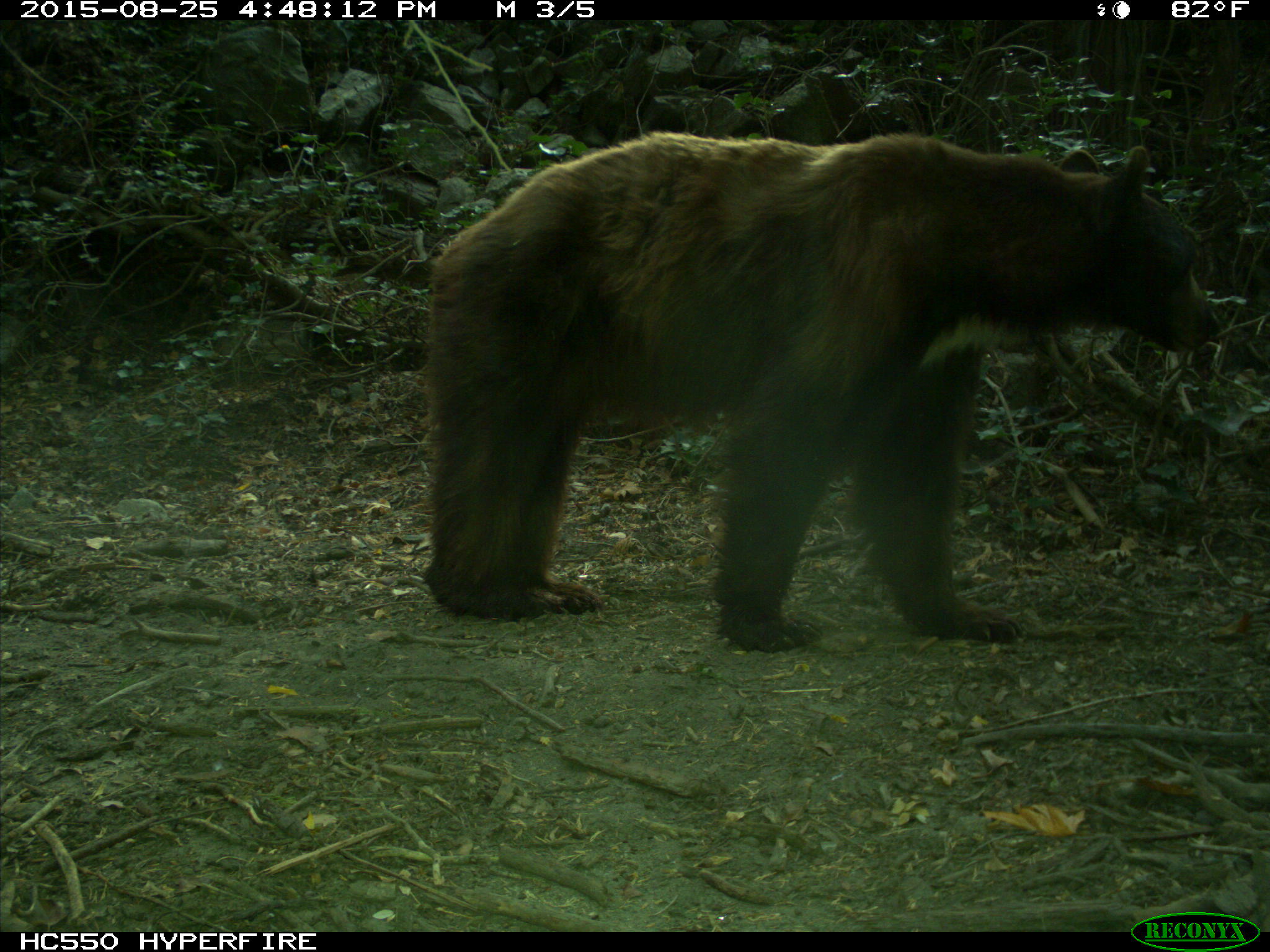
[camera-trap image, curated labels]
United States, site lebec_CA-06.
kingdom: Animalia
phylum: Chordata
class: Mammalia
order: Carnivora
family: Ursidae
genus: Ursus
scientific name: Ursus americanus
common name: american black bear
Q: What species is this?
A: Ursus americanus (american black bear).